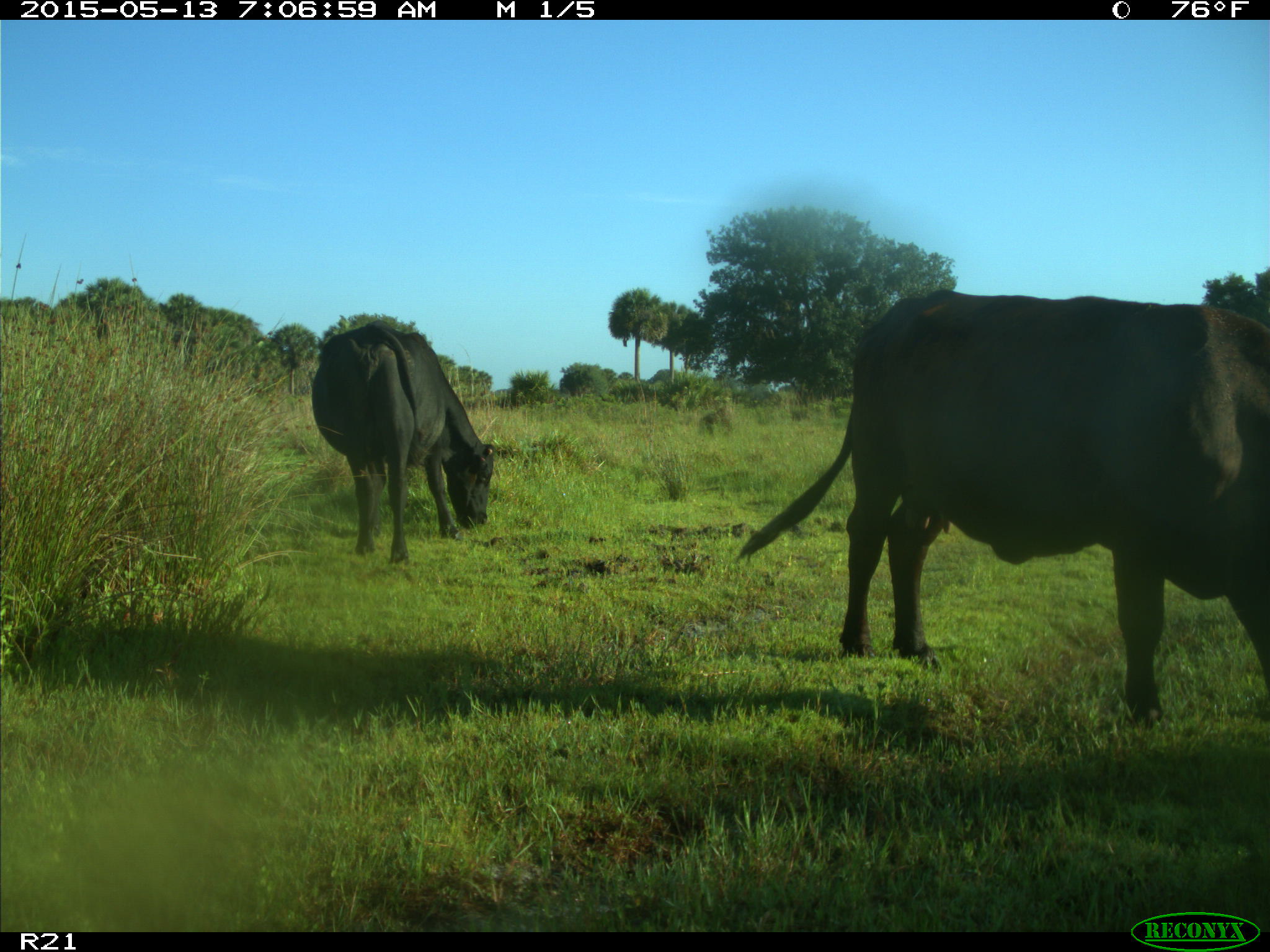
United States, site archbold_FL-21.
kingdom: Animalia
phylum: Chordata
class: Mammalia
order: Artiodactyla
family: Bovidae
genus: Bos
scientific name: Bos taurus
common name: domestic cow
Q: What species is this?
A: Bos taurus (domestic cow).